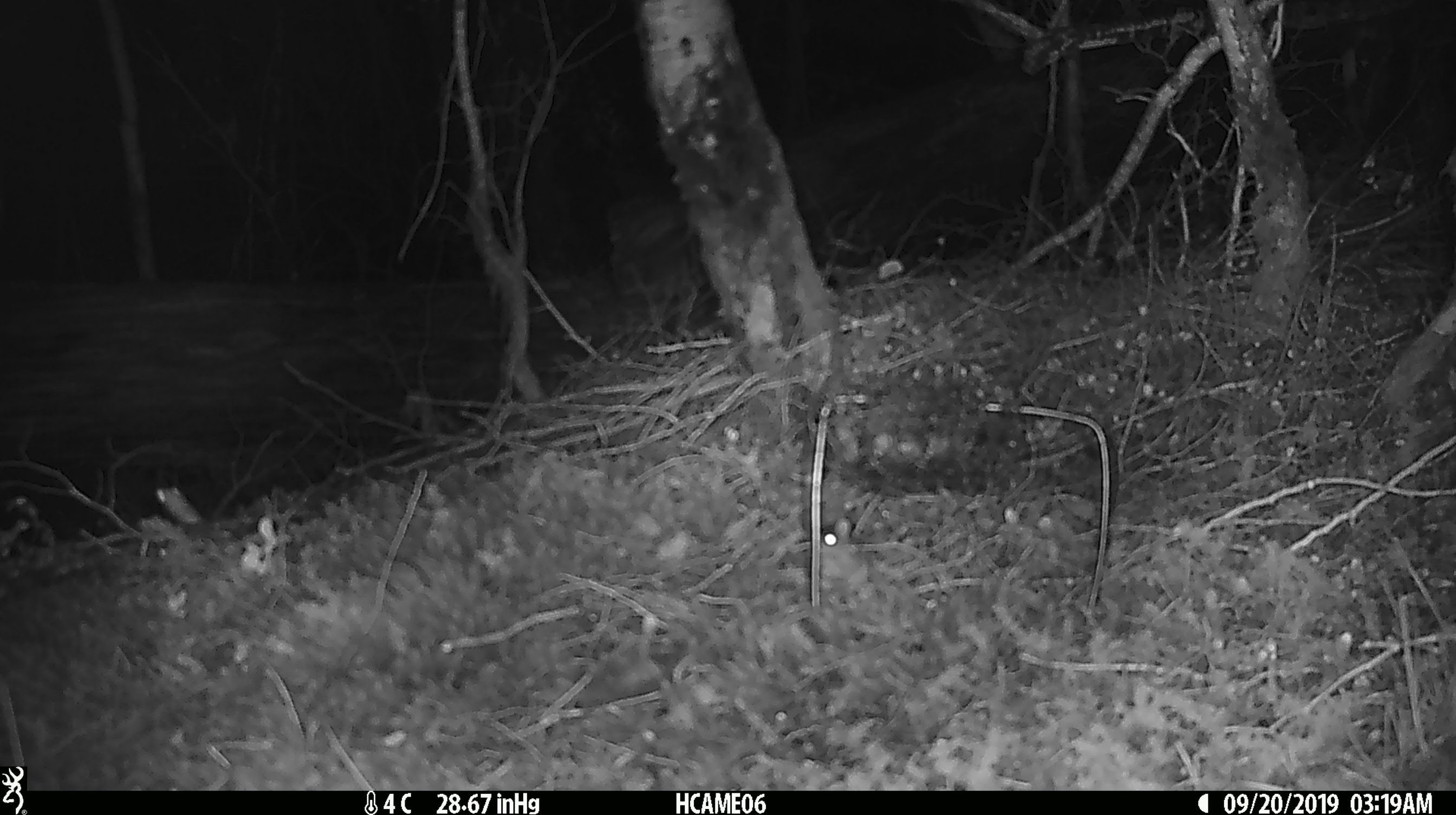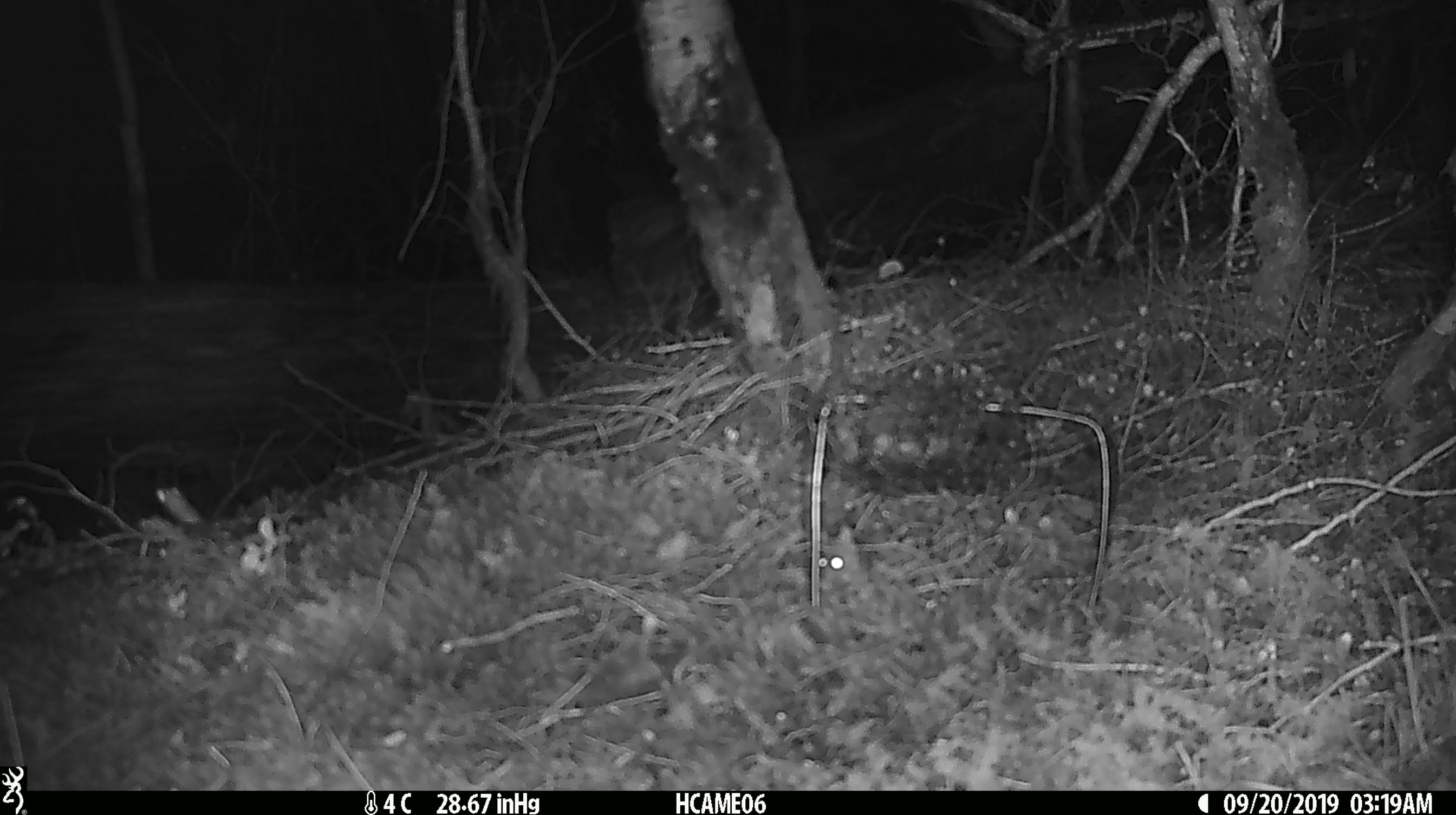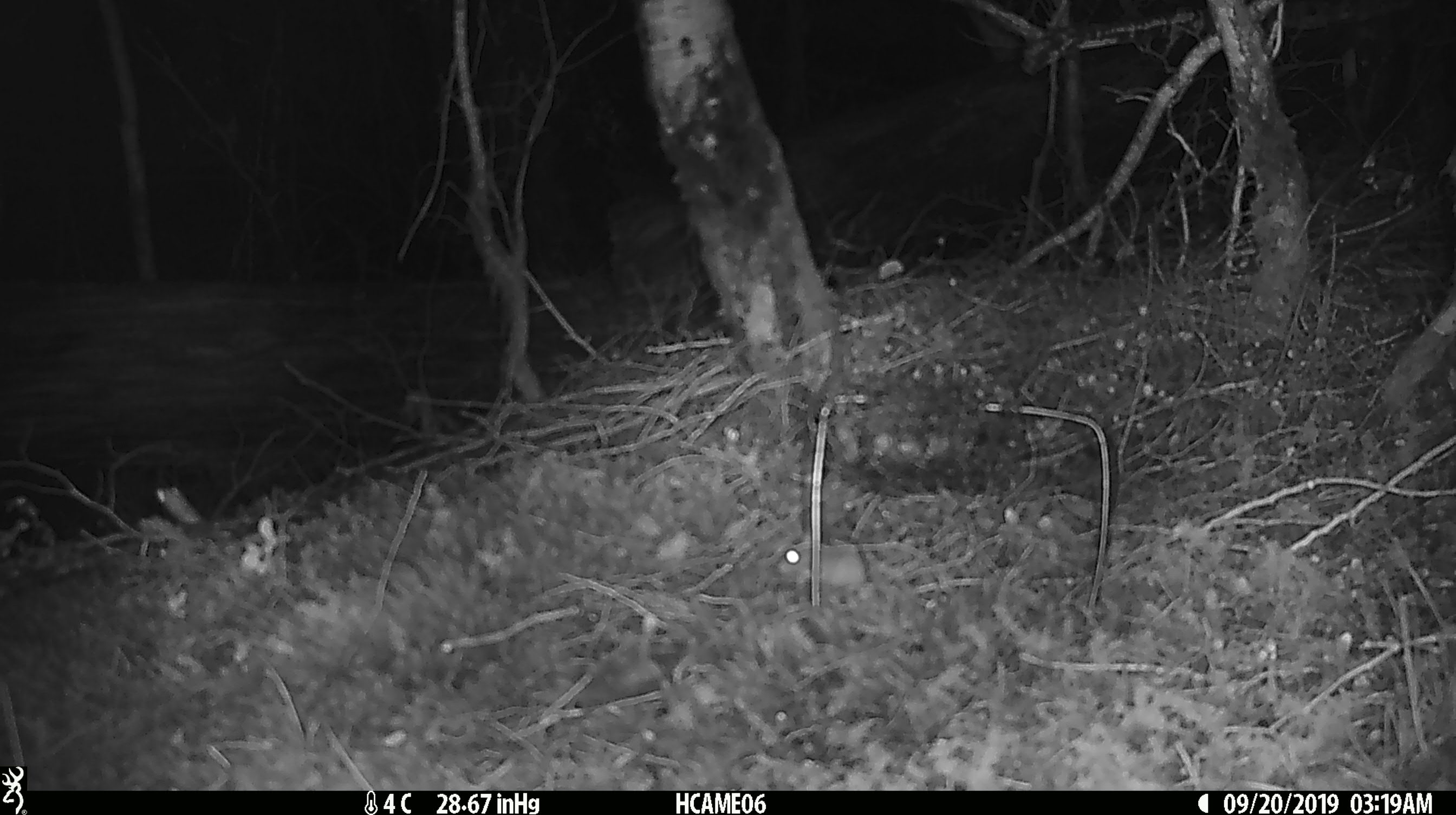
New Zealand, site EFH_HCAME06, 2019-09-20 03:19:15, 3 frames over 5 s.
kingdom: Animalia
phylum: Chordata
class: Mammalia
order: Rodentia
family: Muridae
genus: Mus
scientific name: Mus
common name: mouse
Mouse (Mus).